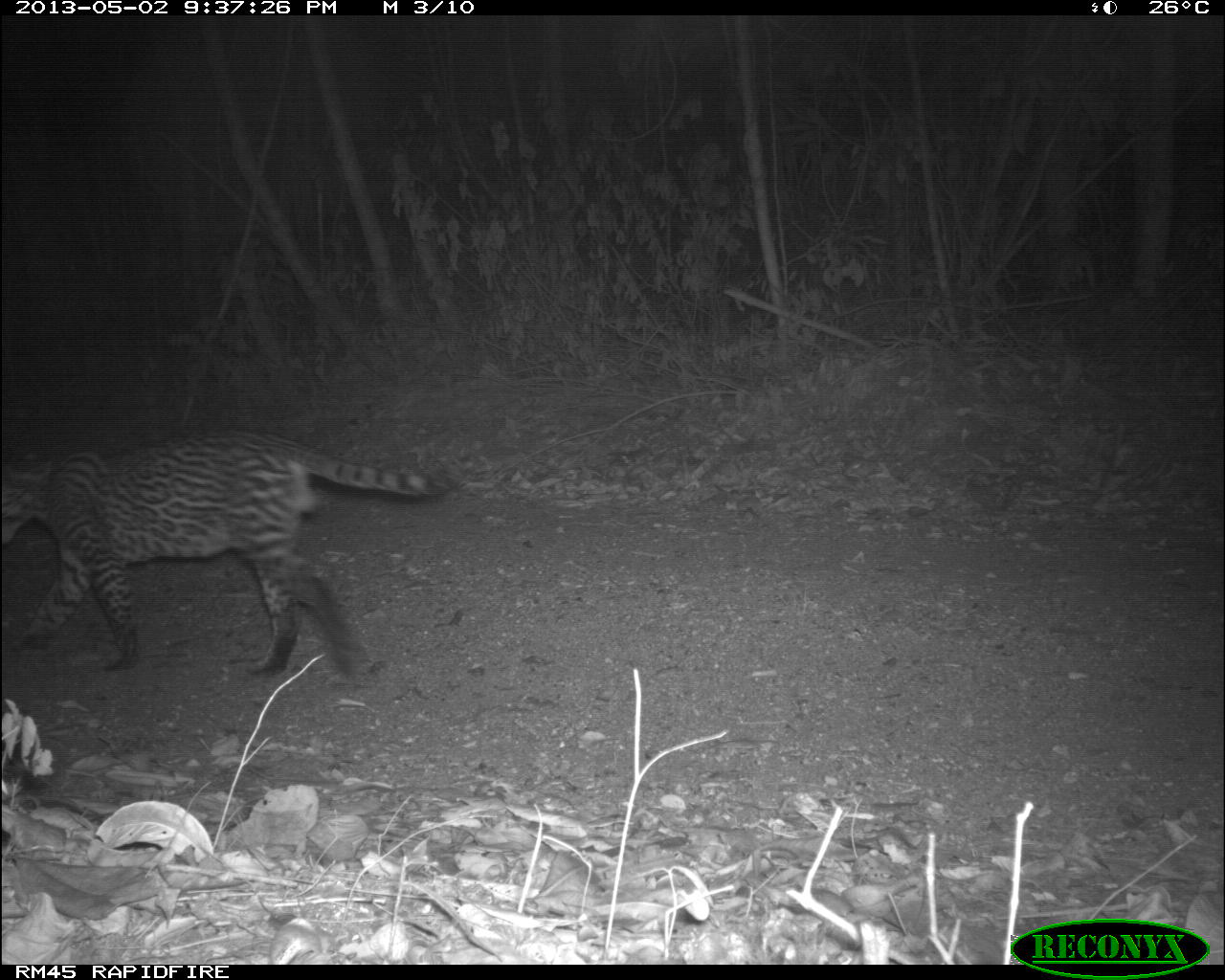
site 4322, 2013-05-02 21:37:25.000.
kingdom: Animalia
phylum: Chordata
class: Mammalia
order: Carnivora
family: Felidae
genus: Leopardus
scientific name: Leopardus pardalis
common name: ocelot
Leopardus pardalis (ocelot), count 1, sex male.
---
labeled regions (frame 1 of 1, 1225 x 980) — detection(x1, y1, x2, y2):
leopardus pardalis: detection(0, 435, 456, 681)